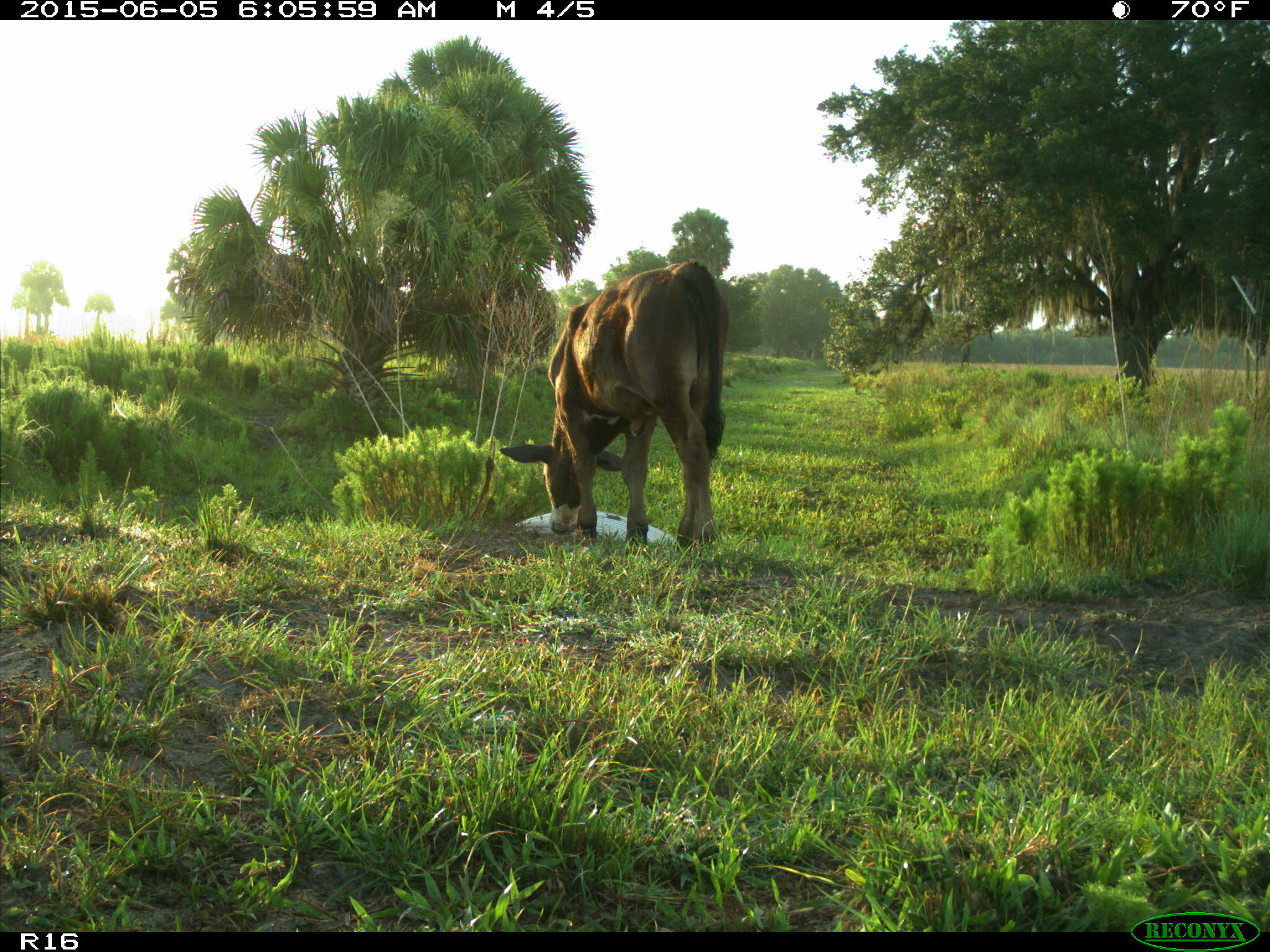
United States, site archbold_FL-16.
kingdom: Animalia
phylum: Chordata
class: Mammalia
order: Artiodactyla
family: Bovidae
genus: Bos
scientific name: Bos taurus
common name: domestic cow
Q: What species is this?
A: Bos taurus (domestic cow).